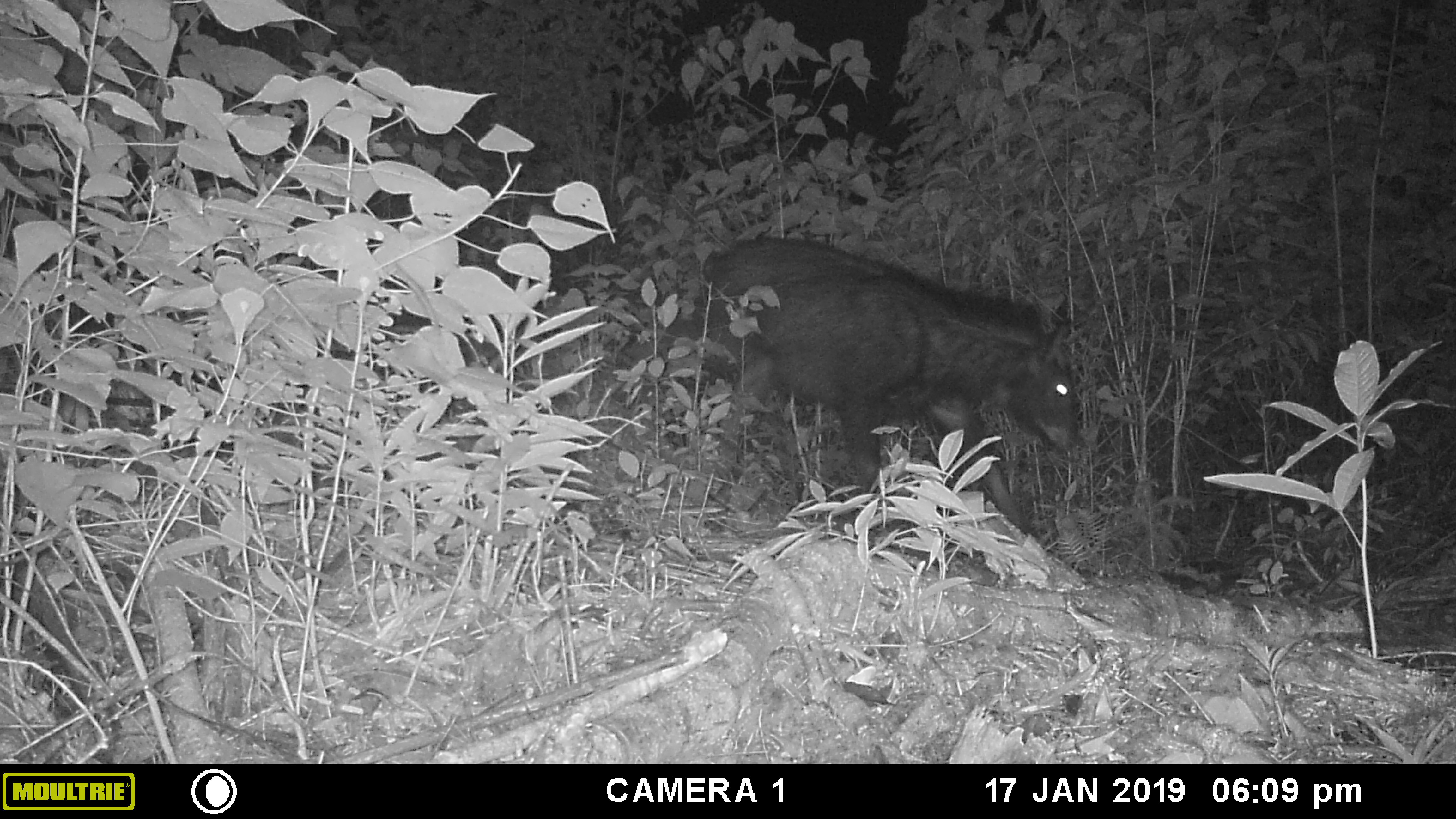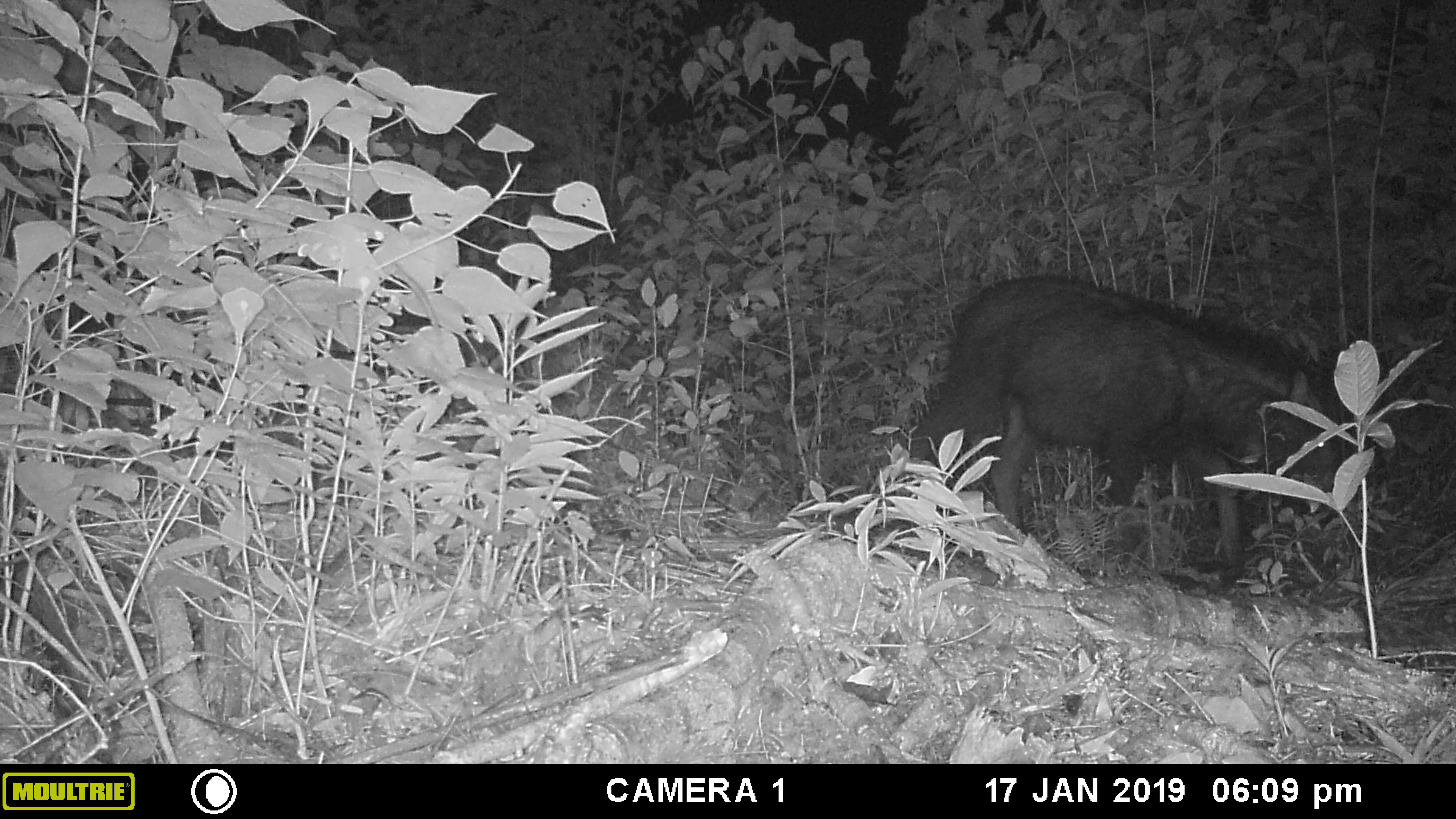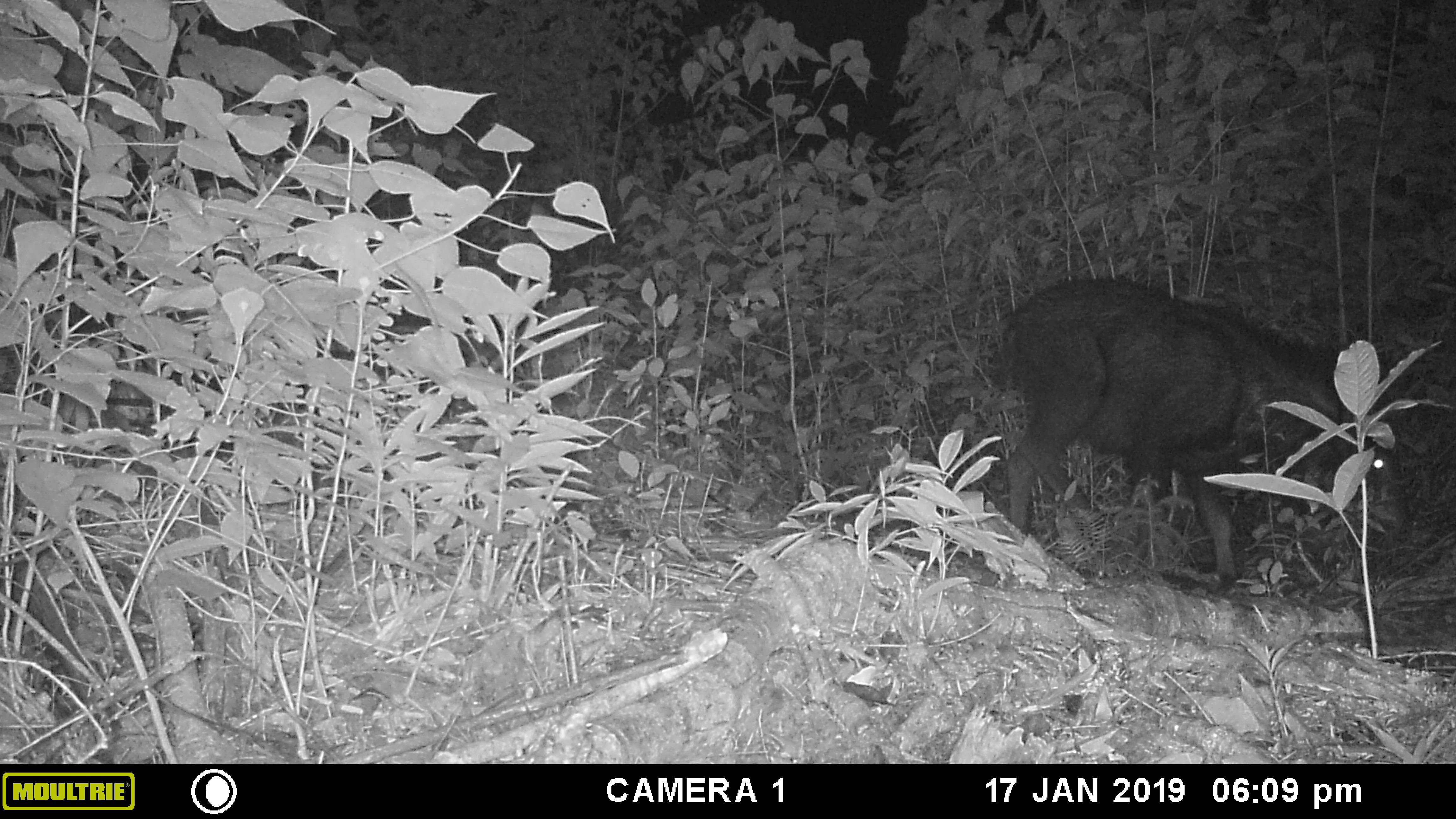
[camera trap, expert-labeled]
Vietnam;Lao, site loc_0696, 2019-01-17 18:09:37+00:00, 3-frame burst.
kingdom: Animalia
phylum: Chordata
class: Mammalia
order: Artiodactyla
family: Bovidae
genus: Capricornis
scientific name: Capricornis sumatraensis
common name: chinese serow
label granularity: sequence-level